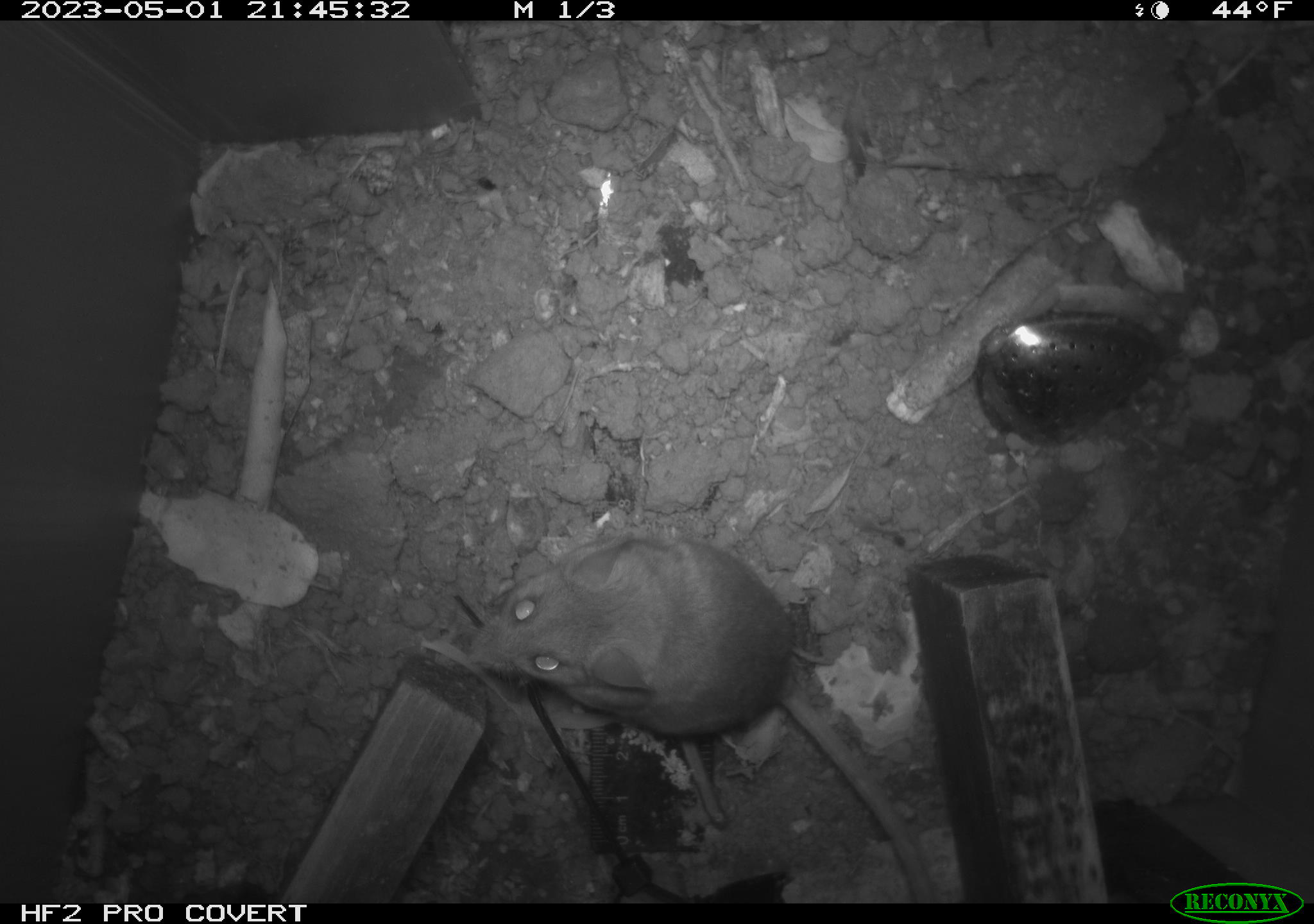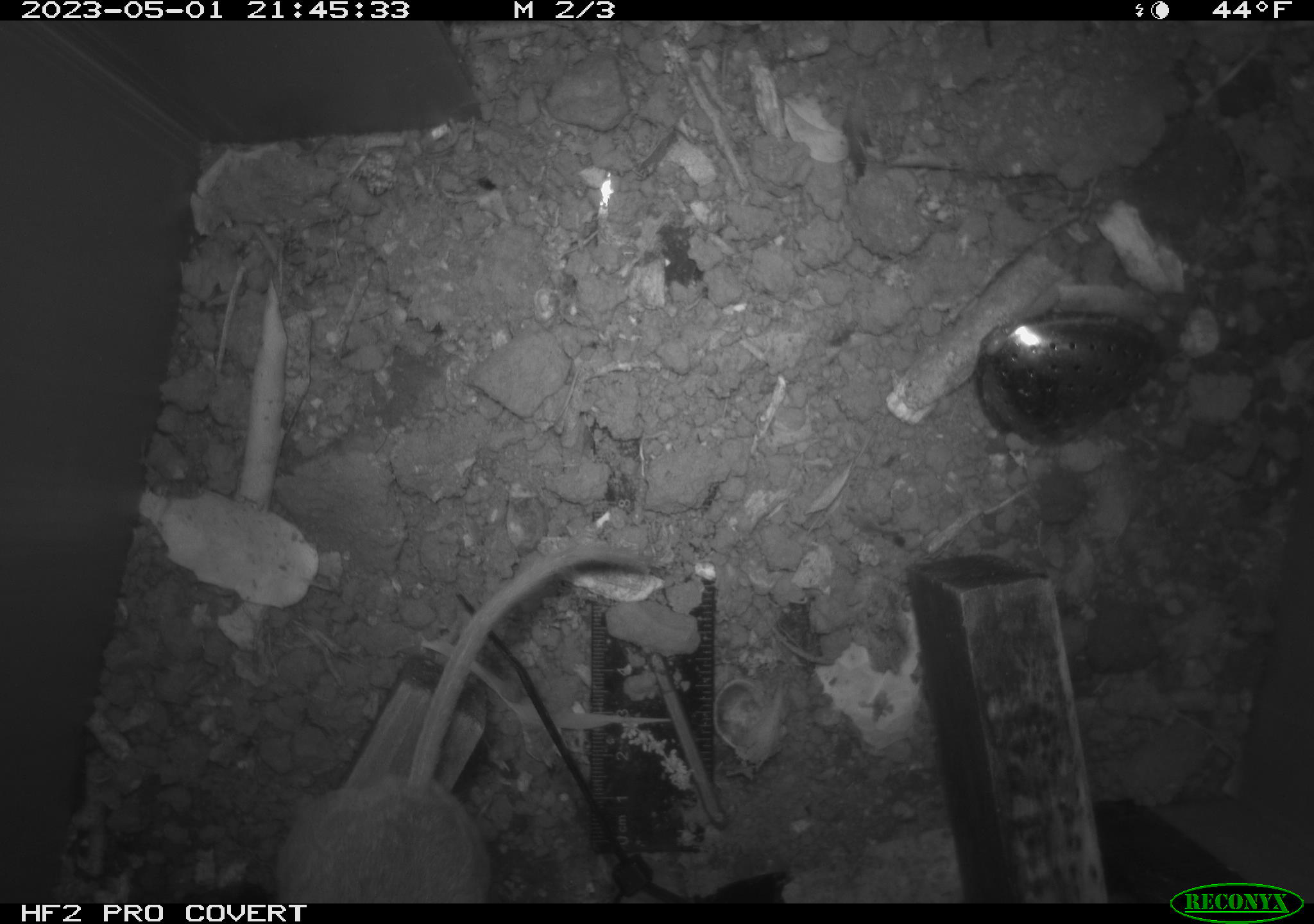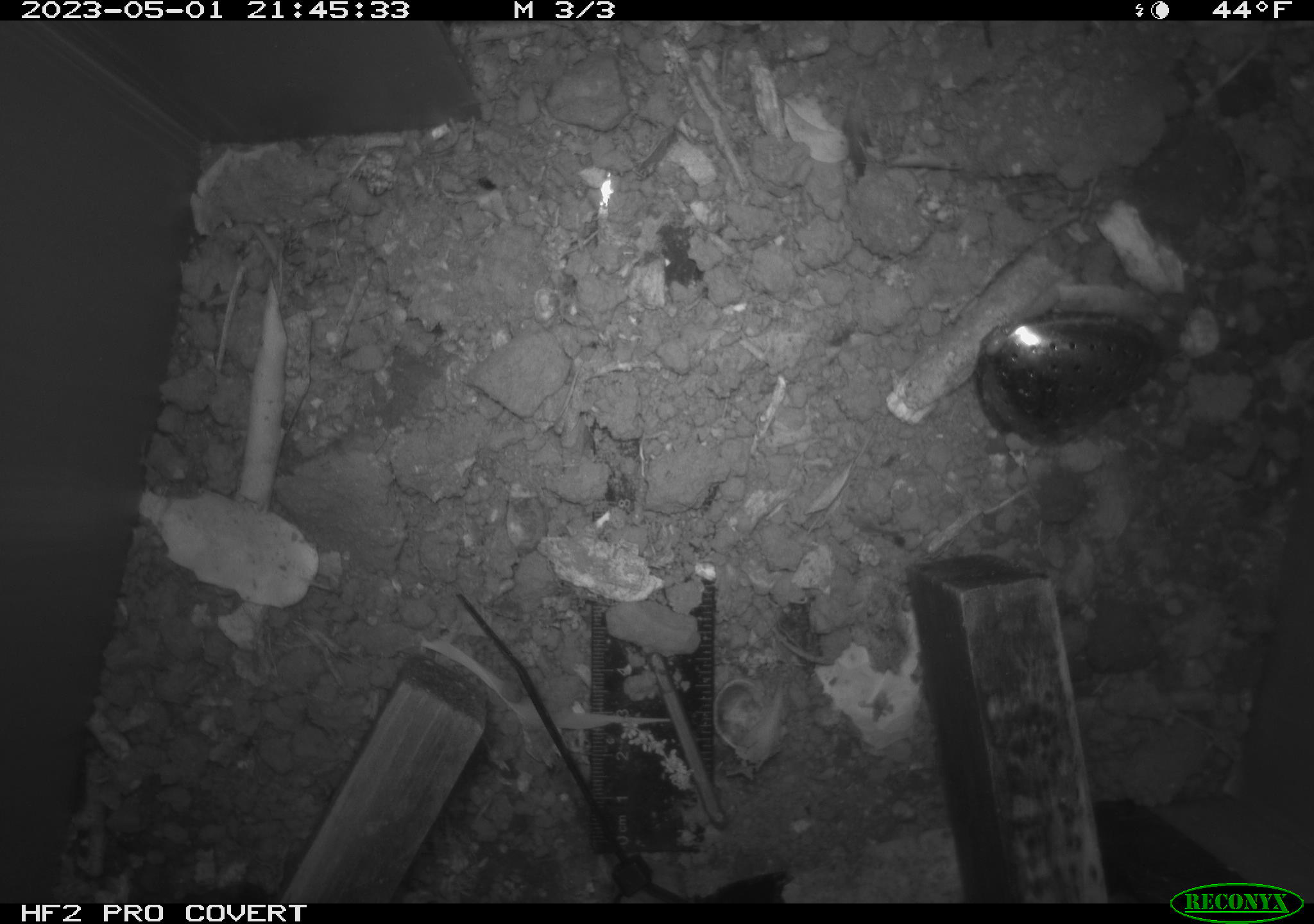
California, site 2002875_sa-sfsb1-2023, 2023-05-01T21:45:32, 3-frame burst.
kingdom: Animalia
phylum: Chordata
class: Mammalia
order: Rodentia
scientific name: Rodentia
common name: mouse species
Mouse species (Rodentia).